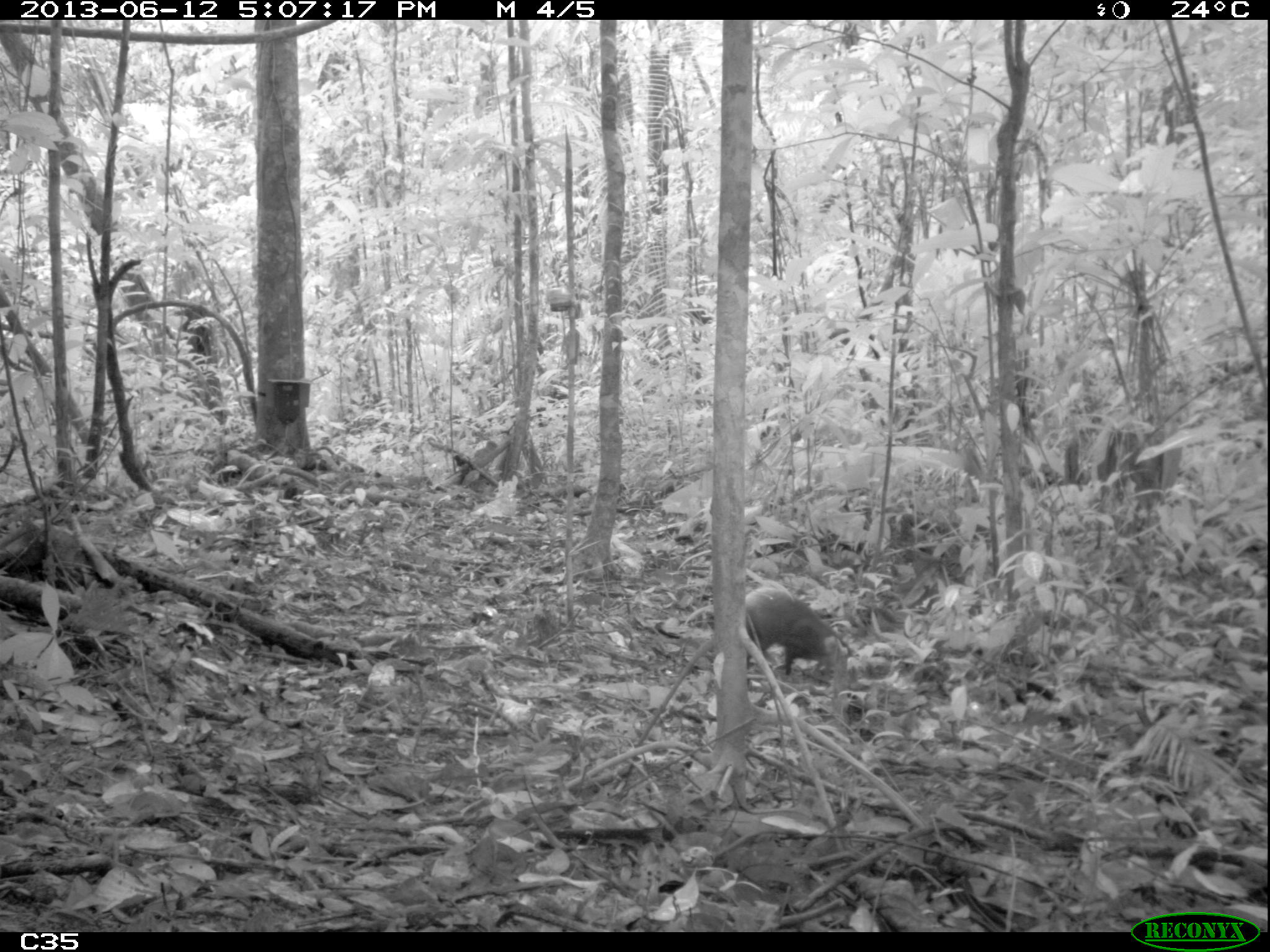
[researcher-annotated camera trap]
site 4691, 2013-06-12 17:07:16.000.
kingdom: Animalia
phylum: Chordata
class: Mammalia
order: Rodentia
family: Dasyproctidae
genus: Dasyprocta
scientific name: Dasyprocta leporina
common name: red-rumped agouti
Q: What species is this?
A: Dasyprocta leporina (red-rumped agouti).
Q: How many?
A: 1.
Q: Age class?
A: Adult.